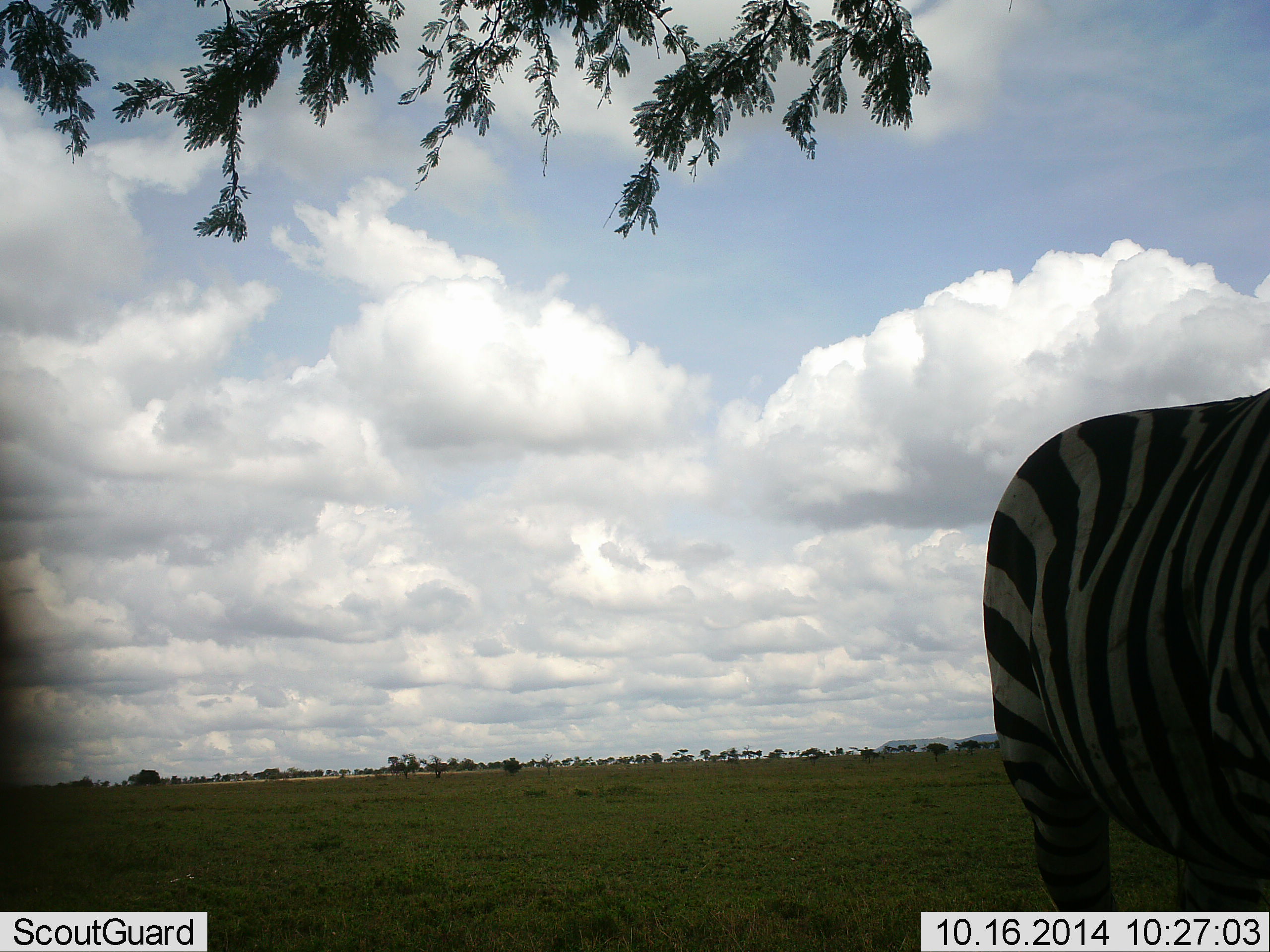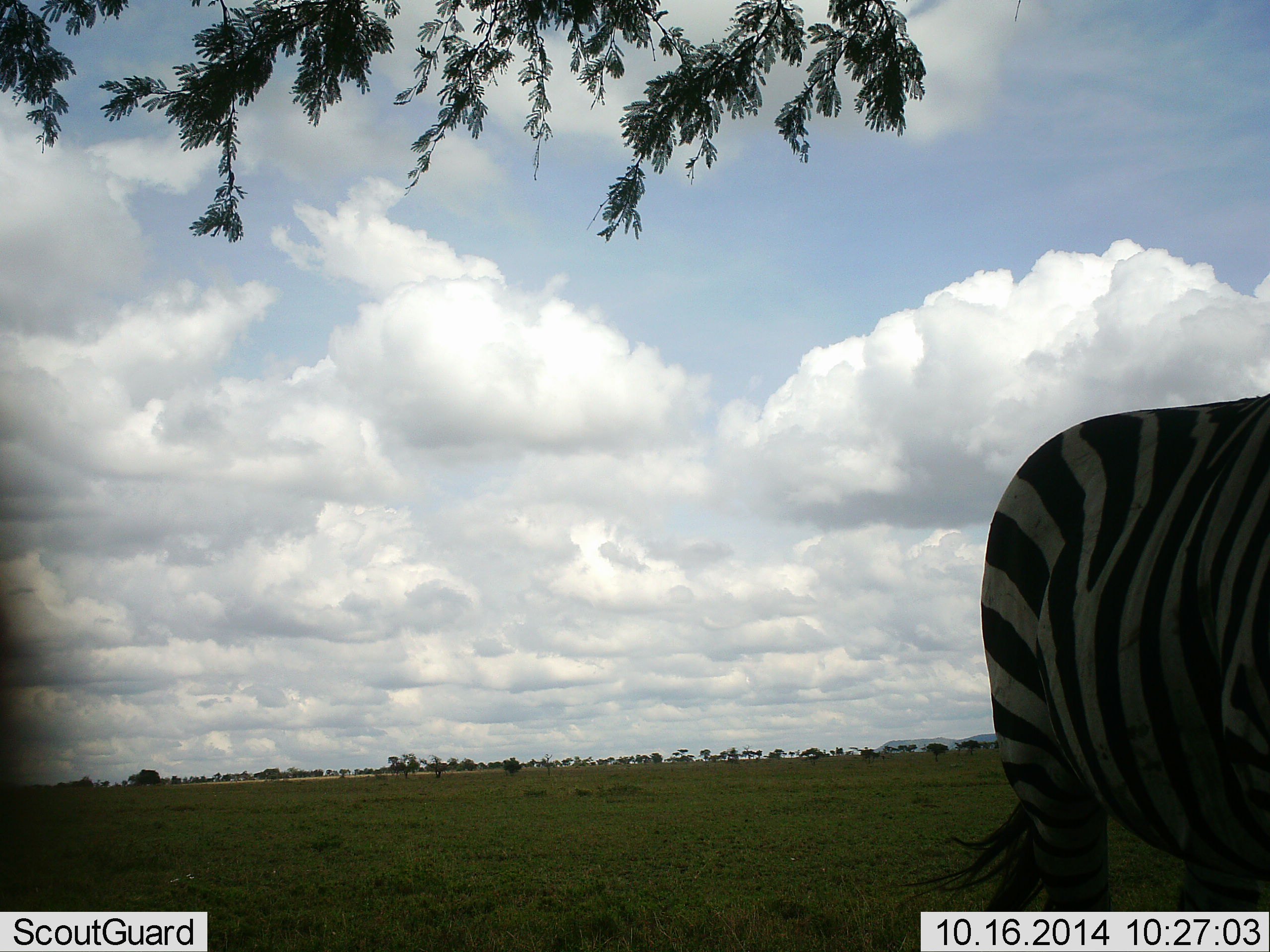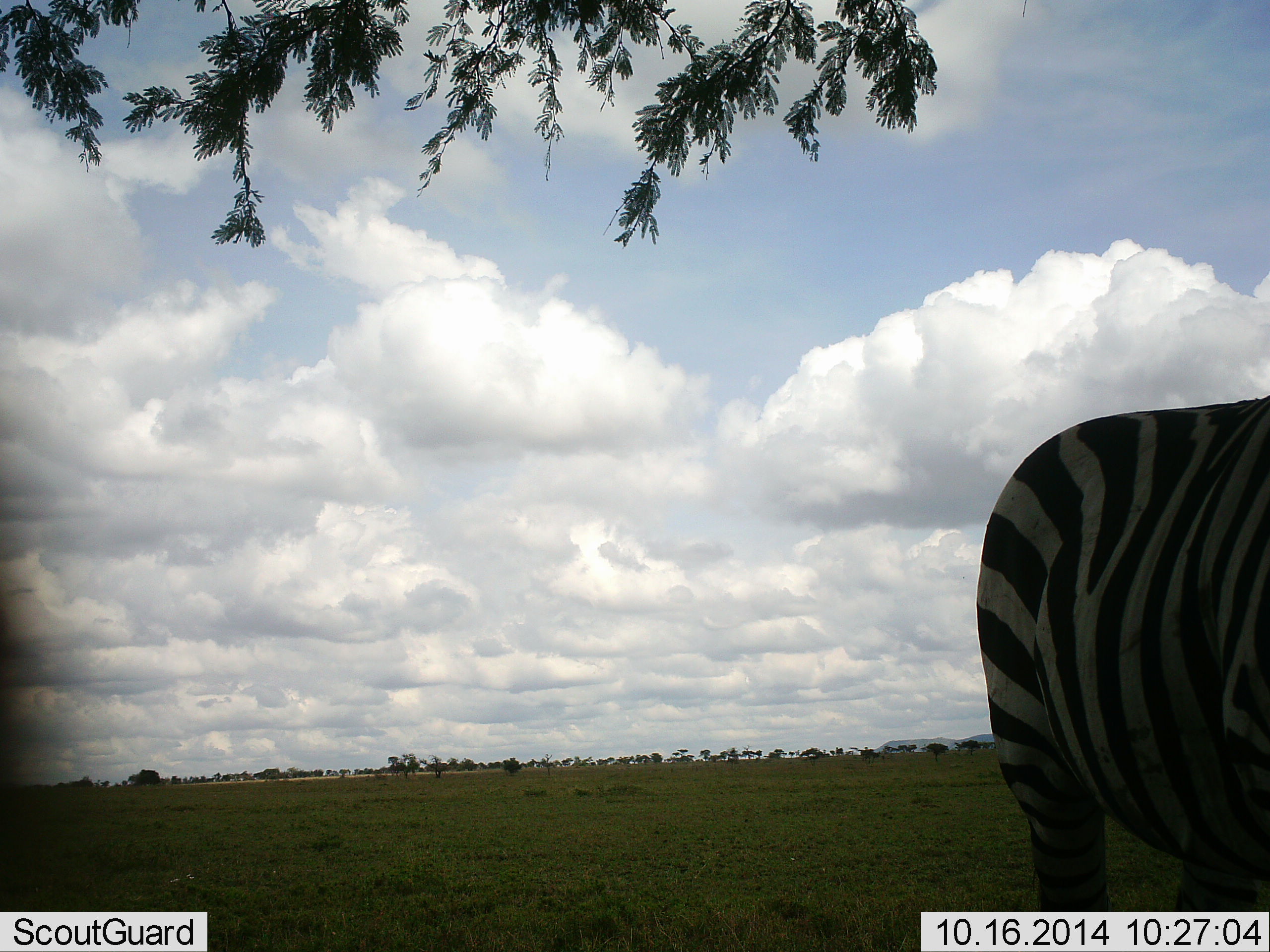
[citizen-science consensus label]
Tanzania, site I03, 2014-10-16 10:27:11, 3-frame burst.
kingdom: Animalia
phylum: Chordata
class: Mammalia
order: Perissodactyla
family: Equidae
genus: Equus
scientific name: Equus quagga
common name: plains zebra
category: zebra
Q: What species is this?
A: Zebra (plains zebra) (Equus quagga).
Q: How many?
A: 1.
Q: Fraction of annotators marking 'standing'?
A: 100%.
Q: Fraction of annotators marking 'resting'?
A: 0%.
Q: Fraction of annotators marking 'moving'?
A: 10%.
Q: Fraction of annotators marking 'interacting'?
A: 0%.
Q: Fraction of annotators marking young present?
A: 0%.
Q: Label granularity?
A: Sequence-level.